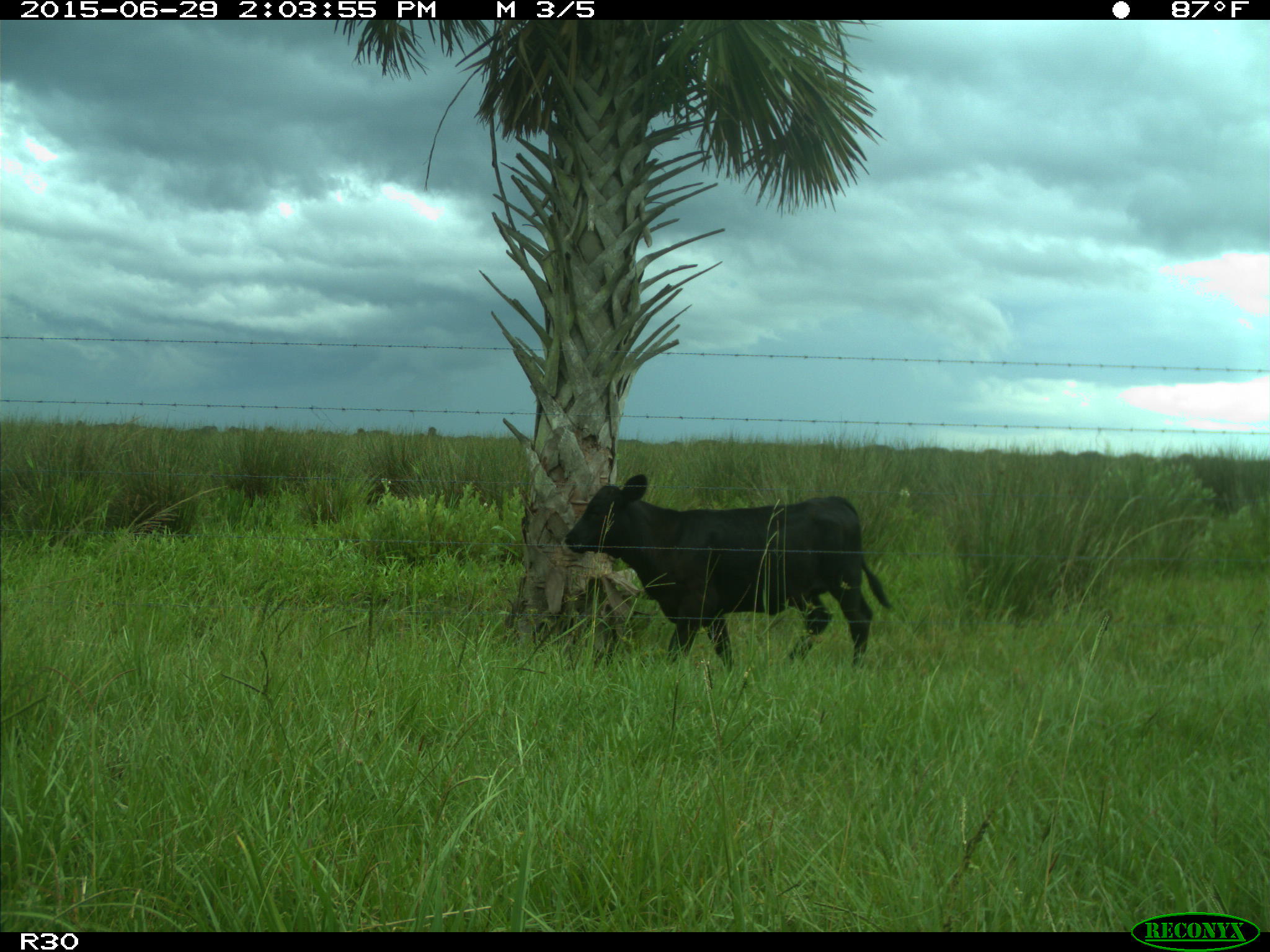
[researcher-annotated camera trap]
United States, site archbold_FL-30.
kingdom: Animalia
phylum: Chordata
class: Mammalia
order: Artiodactyla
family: Bovidae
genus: Bos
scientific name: Bos taurus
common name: domestic cow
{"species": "Bos taurus (domestic cow)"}